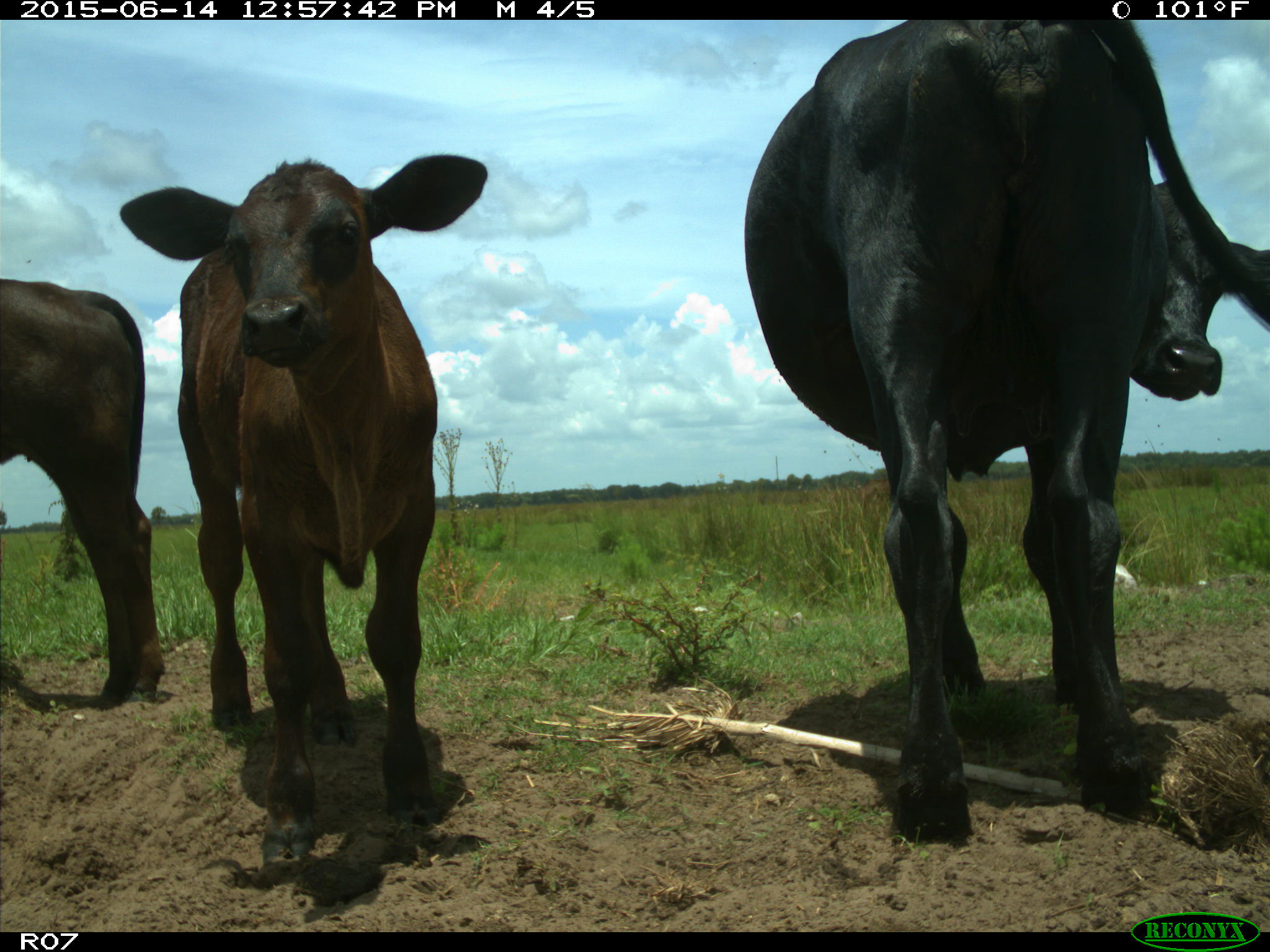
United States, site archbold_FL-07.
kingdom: Animalia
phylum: Chordata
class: Mammalia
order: Artiodactyla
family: Bovidae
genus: Bos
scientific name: Bos taurus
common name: domestic cow